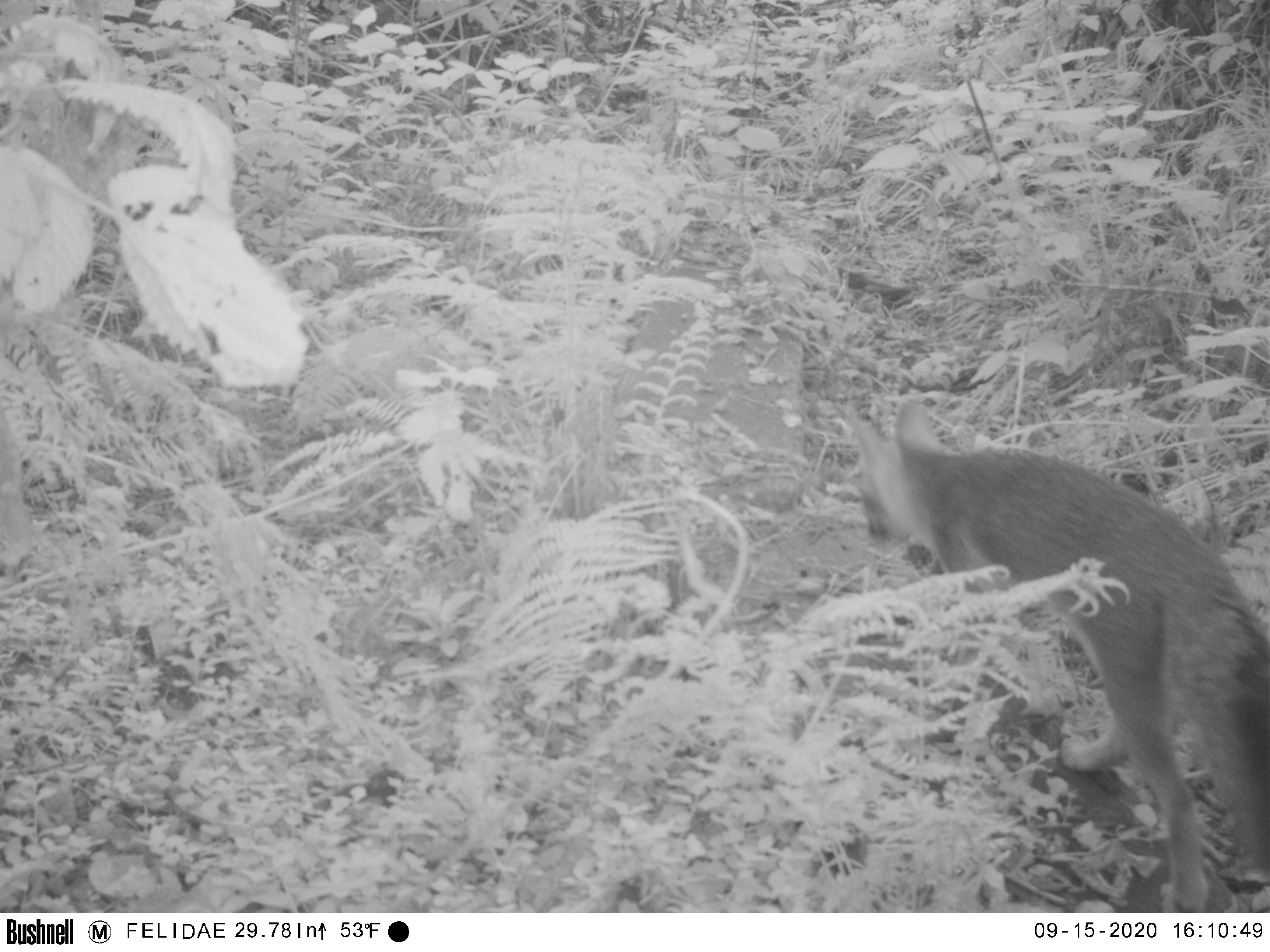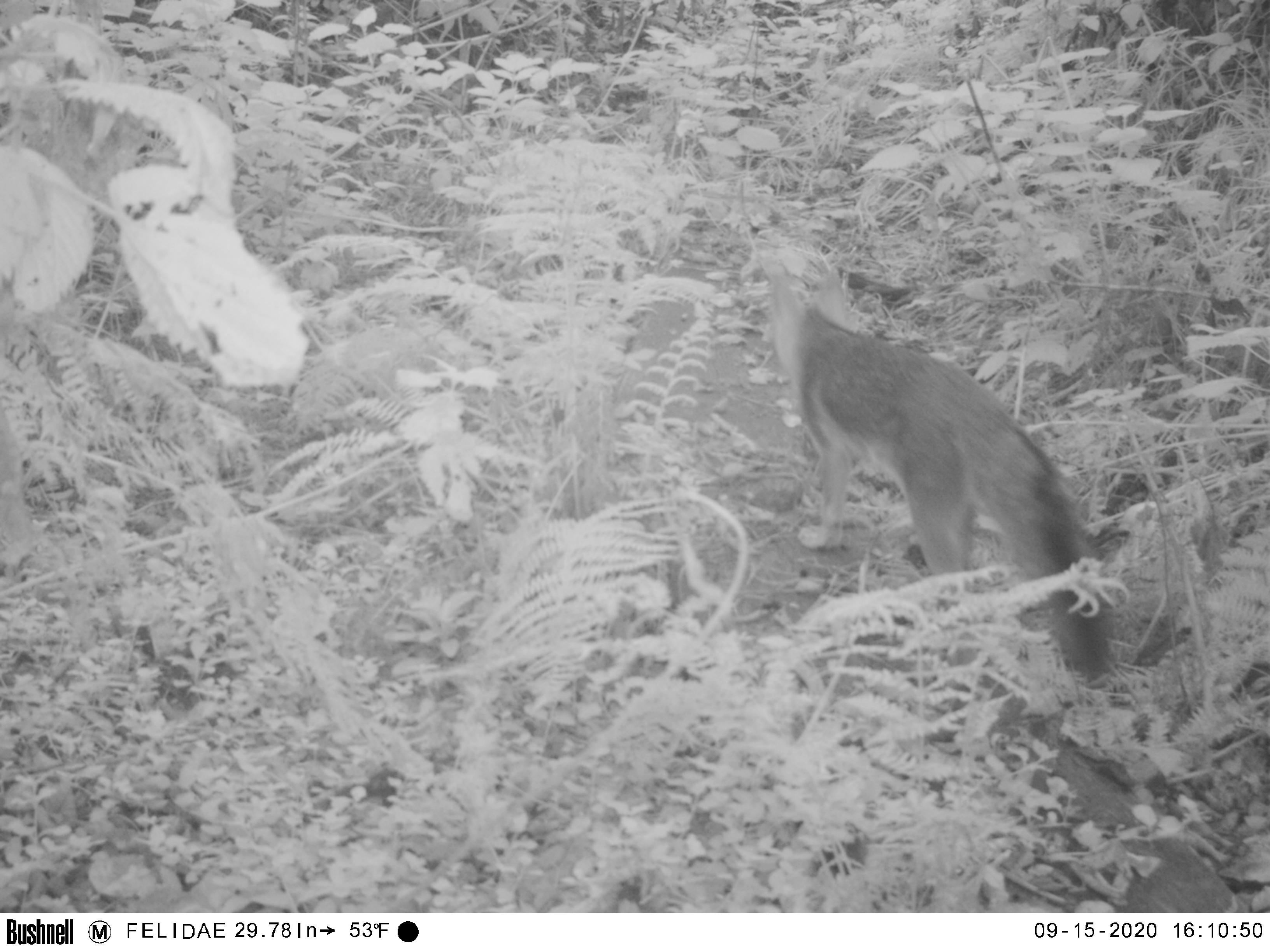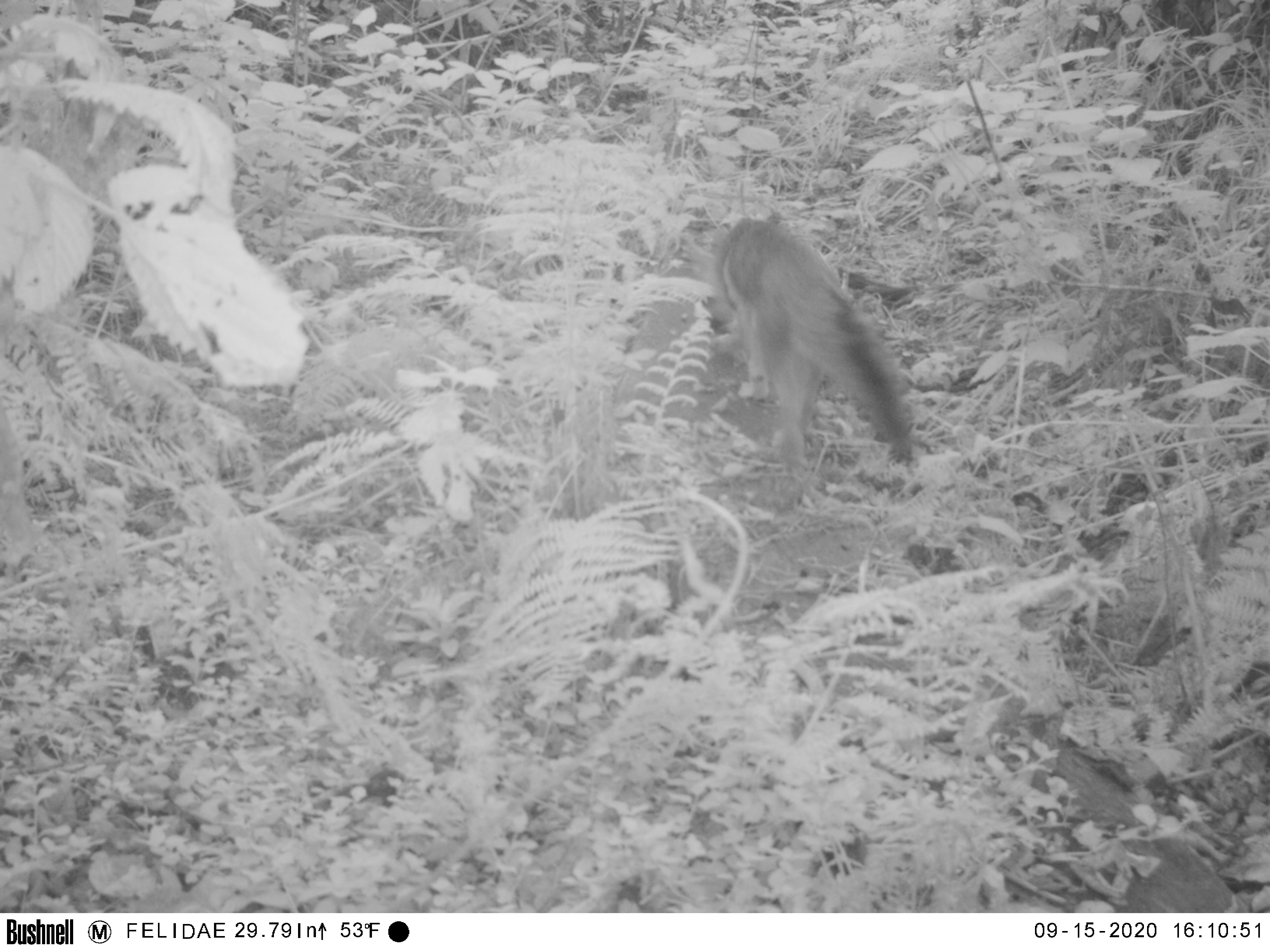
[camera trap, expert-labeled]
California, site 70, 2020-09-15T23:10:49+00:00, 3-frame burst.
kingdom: Animalia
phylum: Chordata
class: Mammalia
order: Carnivora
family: Canidae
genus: Urocyon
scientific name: Urocyon cinereoargenteus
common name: gray fox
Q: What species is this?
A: Gray fox (Urocyon cinereoargenteus).